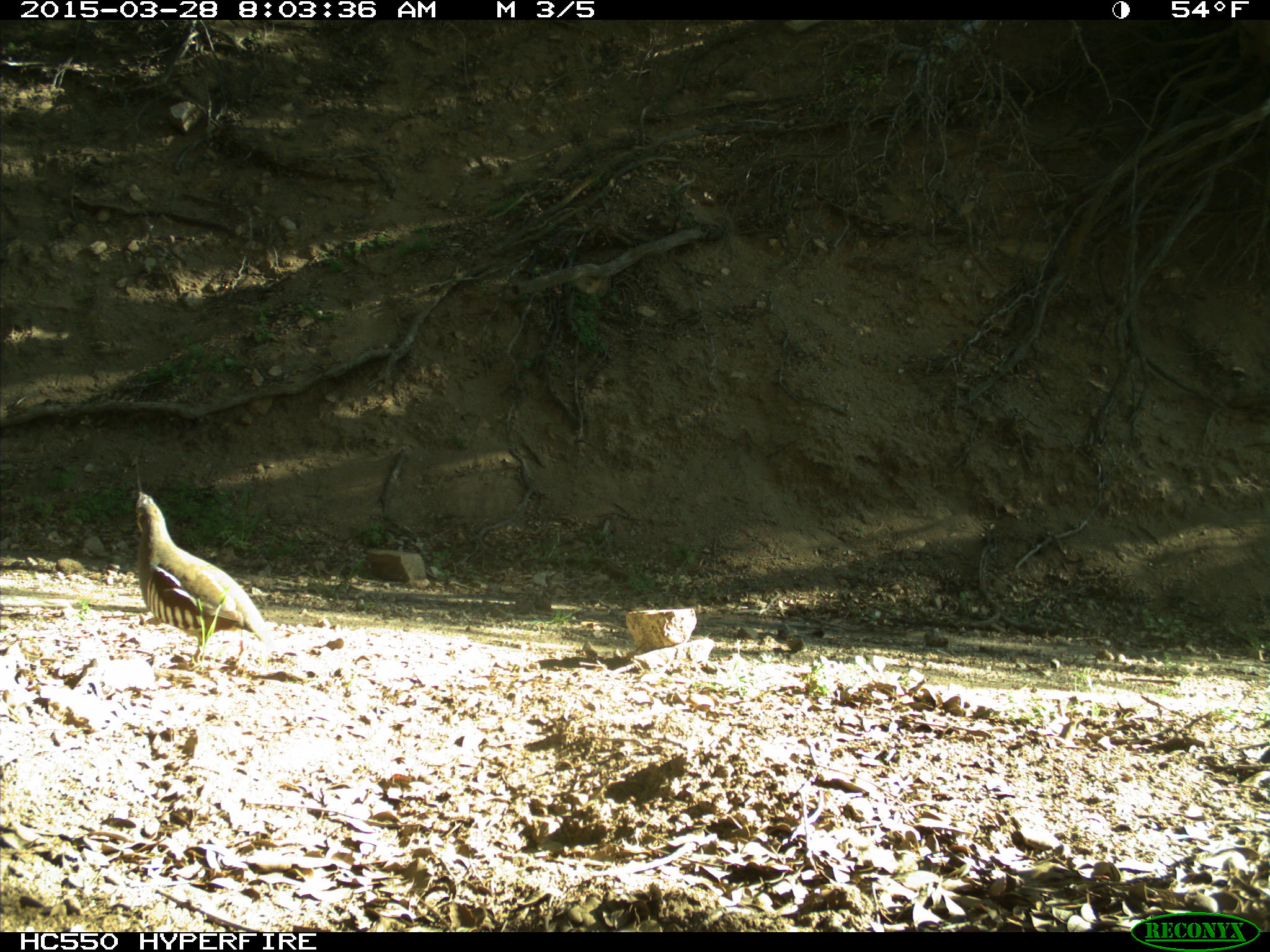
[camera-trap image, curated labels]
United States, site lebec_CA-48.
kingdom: Animalia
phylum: Chordata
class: Aves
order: Galliformes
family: Odontophoridae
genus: Callipepla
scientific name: Callipepla californica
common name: california quail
Callipepla californica (california quail).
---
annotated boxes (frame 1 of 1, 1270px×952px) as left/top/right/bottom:
animal: 132/460/272/664